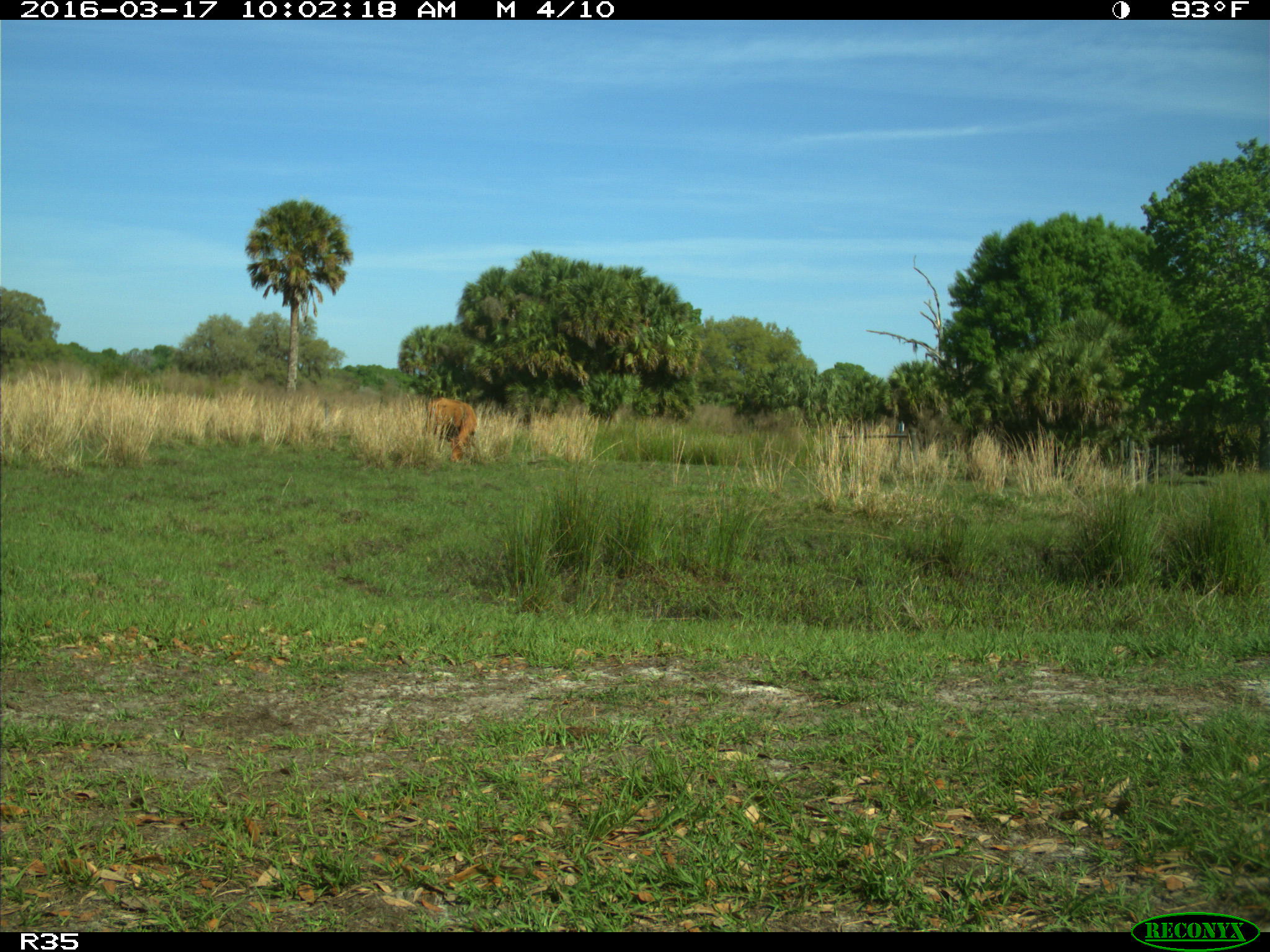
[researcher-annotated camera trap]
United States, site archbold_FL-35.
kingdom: Animalia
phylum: Chordata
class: Mammalia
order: Artiodactyla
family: Bovidae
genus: Bos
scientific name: Bos taurus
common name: domestic cow